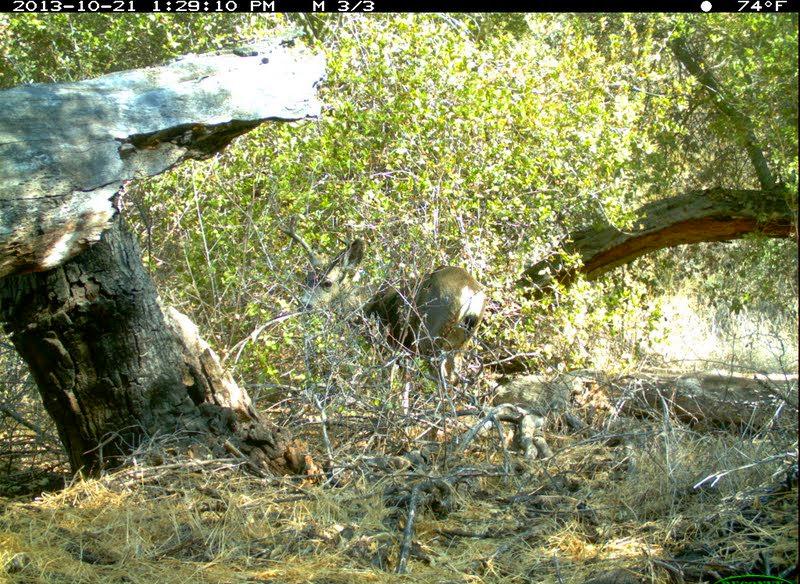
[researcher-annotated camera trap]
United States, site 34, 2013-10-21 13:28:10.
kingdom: Animalia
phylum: Chordata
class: Mammalia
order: Artiodactyla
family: Cervidae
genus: Odocoileus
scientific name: Odocoileus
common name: deer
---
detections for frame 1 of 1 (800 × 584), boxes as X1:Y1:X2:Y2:
deer: 275:216:493:441